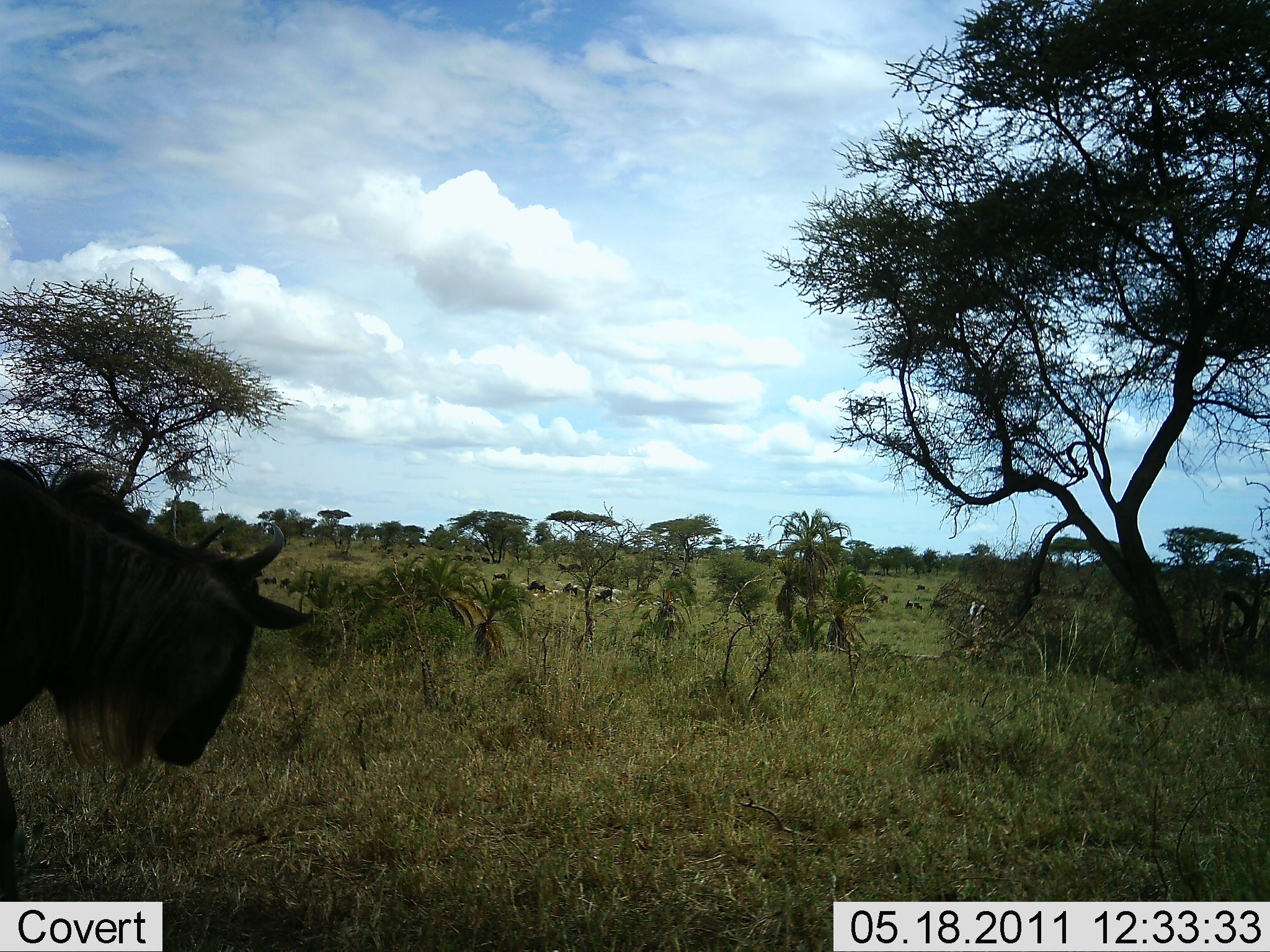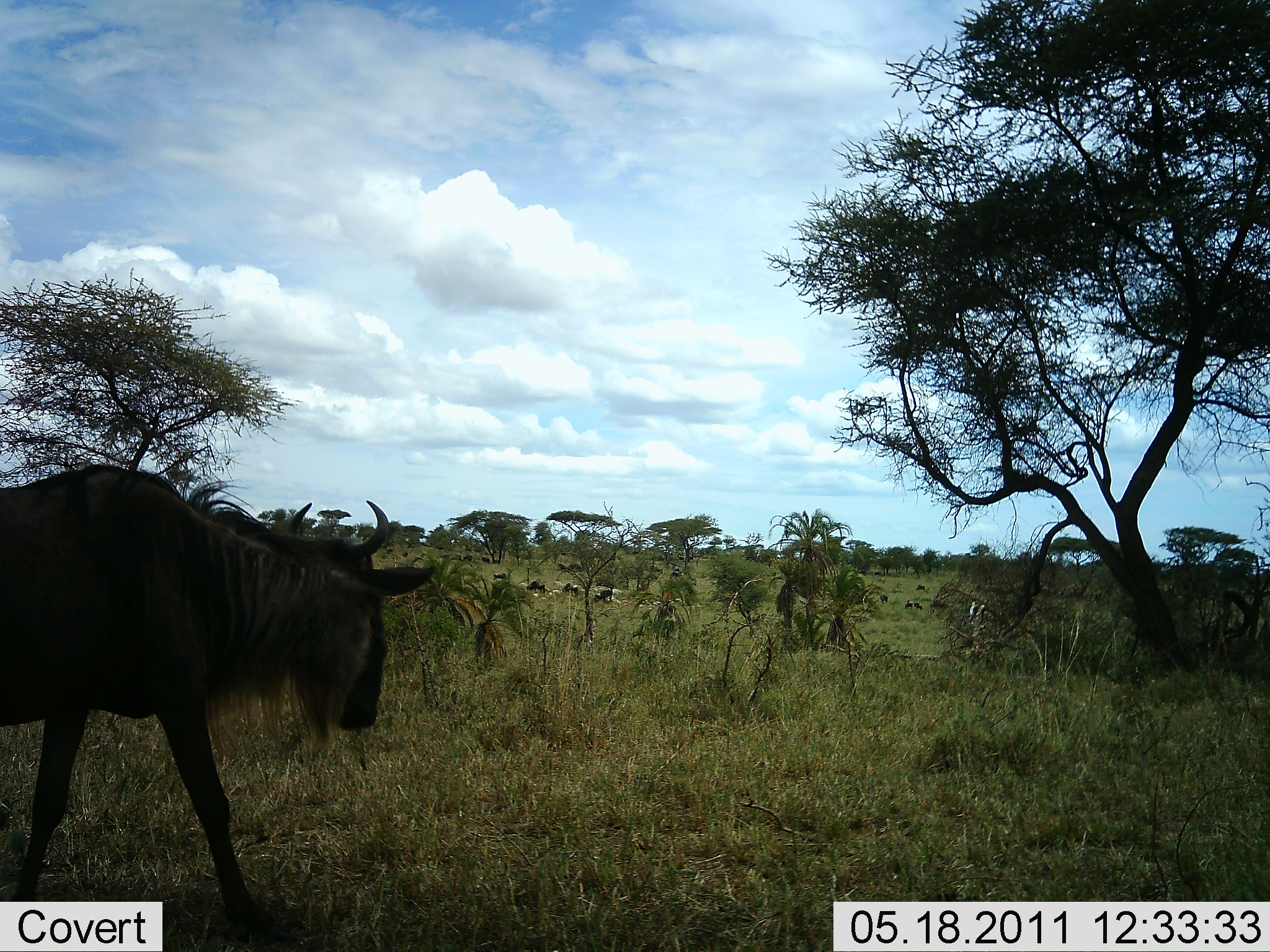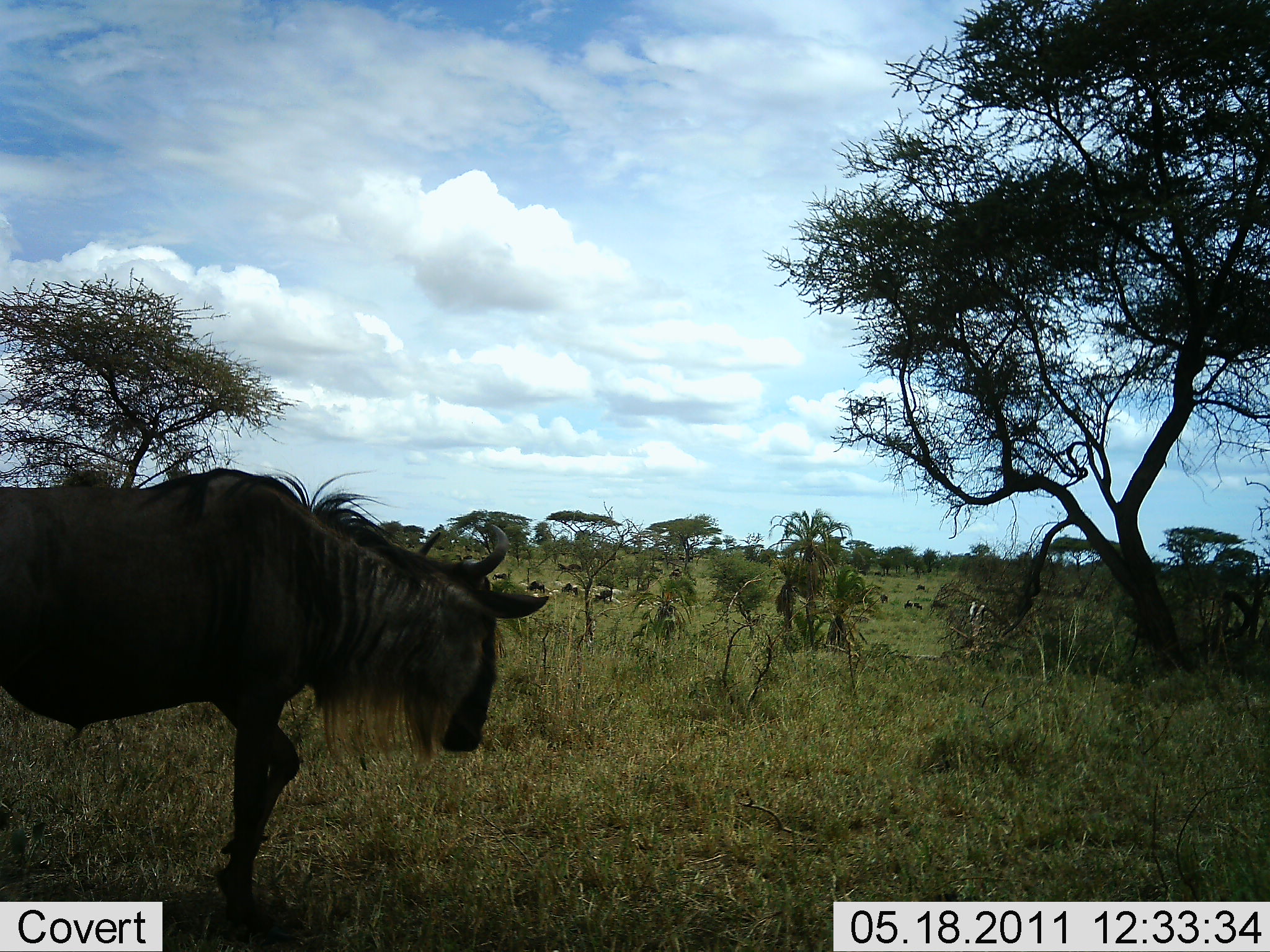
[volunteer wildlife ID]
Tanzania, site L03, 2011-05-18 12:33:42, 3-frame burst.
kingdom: Animalia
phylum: Chordata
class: Mammalia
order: Artiodactyla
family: Bovidae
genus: Connochaetes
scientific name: Connochaetes taurinus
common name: blue wildebeest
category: wildebeest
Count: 1.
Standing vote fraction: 0%.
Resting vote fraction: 0%.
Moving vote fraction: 100%.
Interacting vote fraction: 0%.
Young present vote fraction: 0%.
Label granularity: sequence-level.